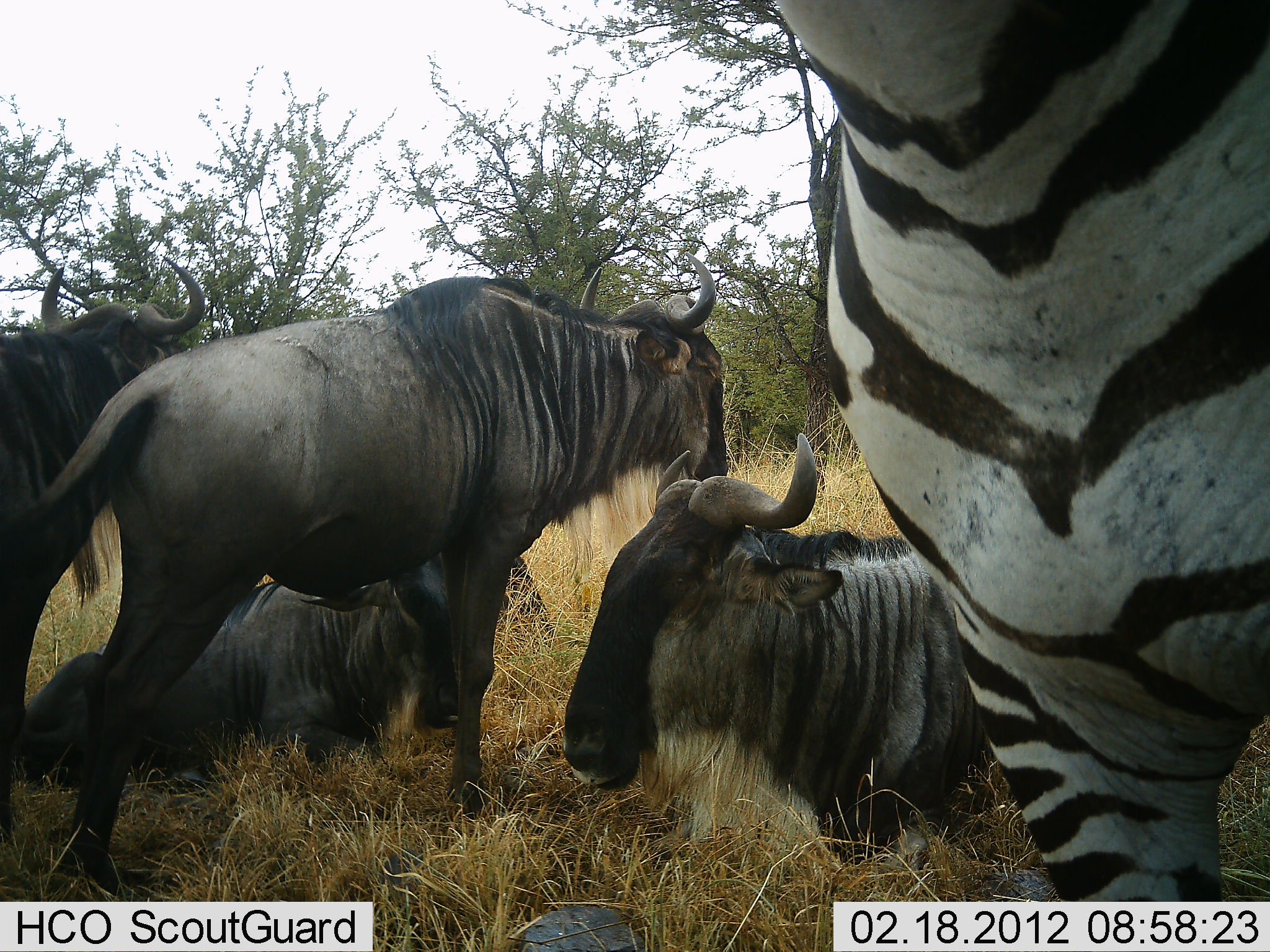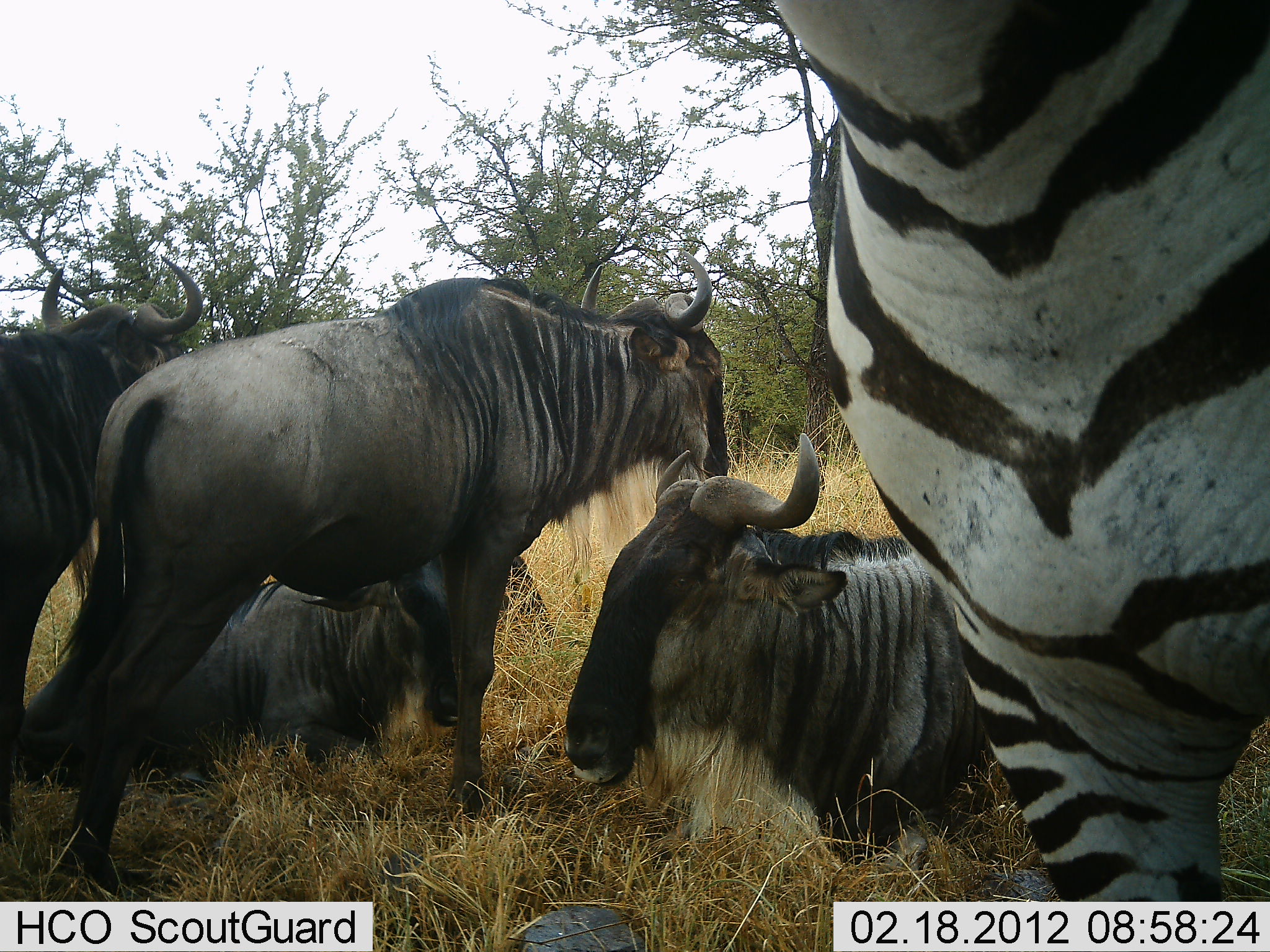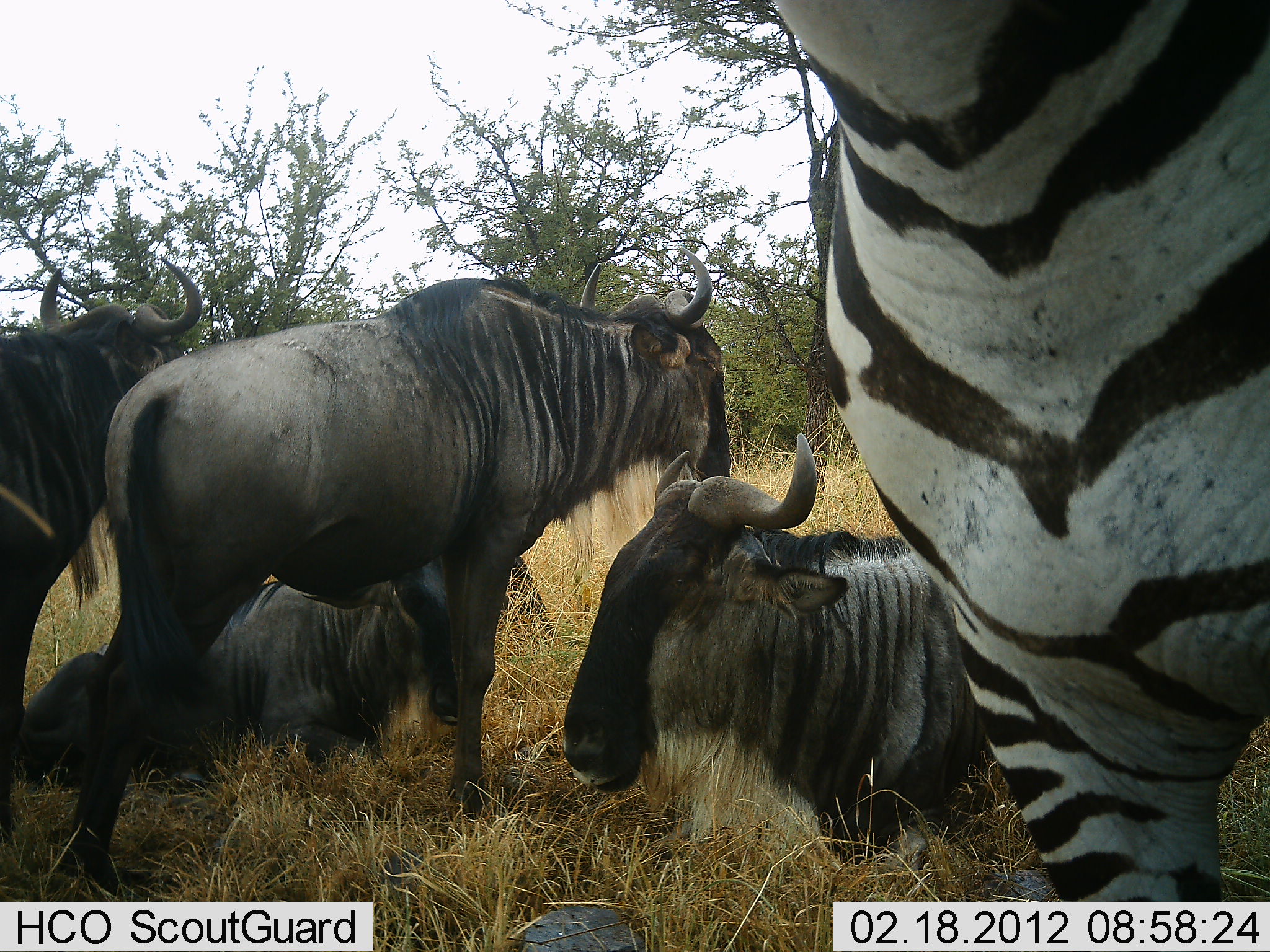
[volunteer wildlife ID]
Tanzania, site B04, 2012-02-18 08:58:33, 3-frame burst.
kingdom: Animalia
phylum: Chordata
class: Mammalia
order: Artiodactyla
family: Bovidae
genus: Connochaetes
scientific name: Connochaetes taurinus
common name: blue wildebeest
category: wildebeest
Wildebeest (blue wildebeest) (Connochaetes taurinus), count 4. Behavior (volunteer vote fractions): standing 79%, resting 95%, moving 0%, interacting 5%. Young present (vote fraction): 0%. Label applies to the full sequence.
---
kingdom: Animalia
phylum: Chordata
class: Mammalia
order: Perissodactyla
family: Equidae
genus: Equus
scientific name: Equus quagga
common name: plains zebra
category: zebra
Zebra (plains zebra) (Equus quagga), count 1. Behavior (volunteer vote fractions): standing 95%, resting 0%, moving 0%, interacting 5%. Young present (vote fraction): 0%. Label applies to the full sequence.